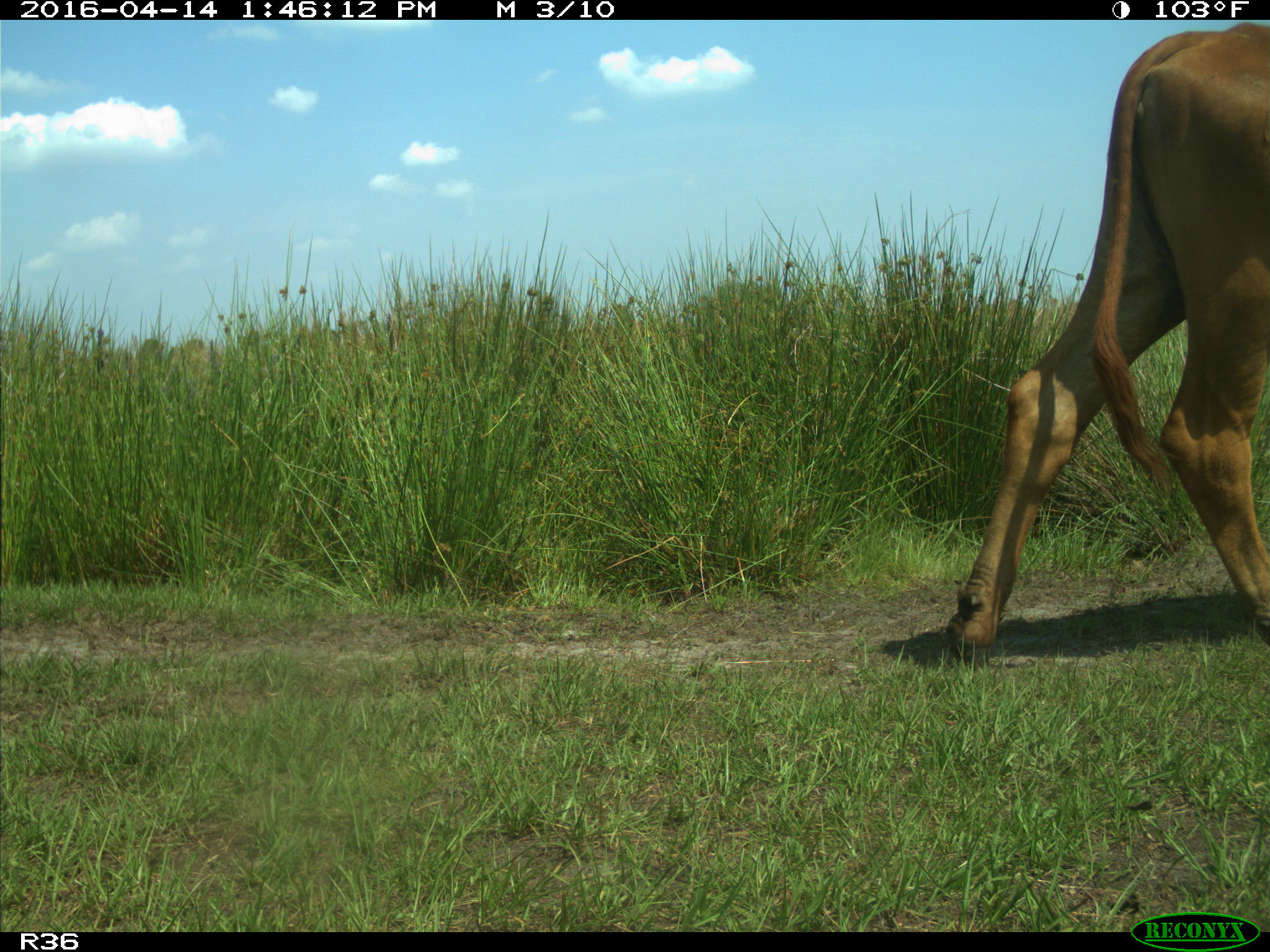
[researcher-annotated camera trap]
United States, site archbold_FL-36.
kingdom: Animalia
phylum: Chordata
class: Mammalia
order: Artiodactyla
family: Bovidae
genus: Bos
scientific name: Bos taurus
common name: domestic cow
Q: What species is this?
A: Bos taurus (domestic cow).